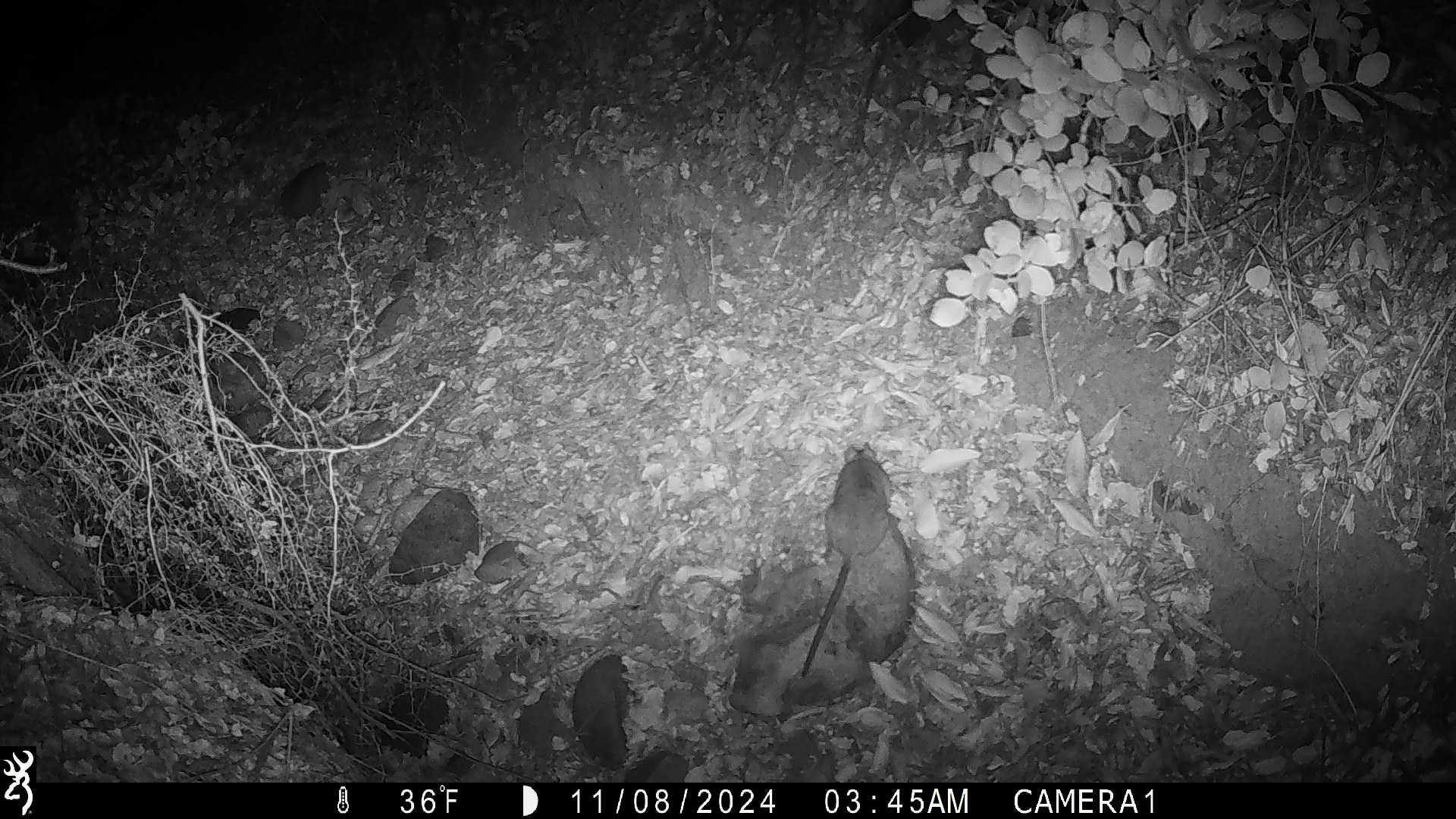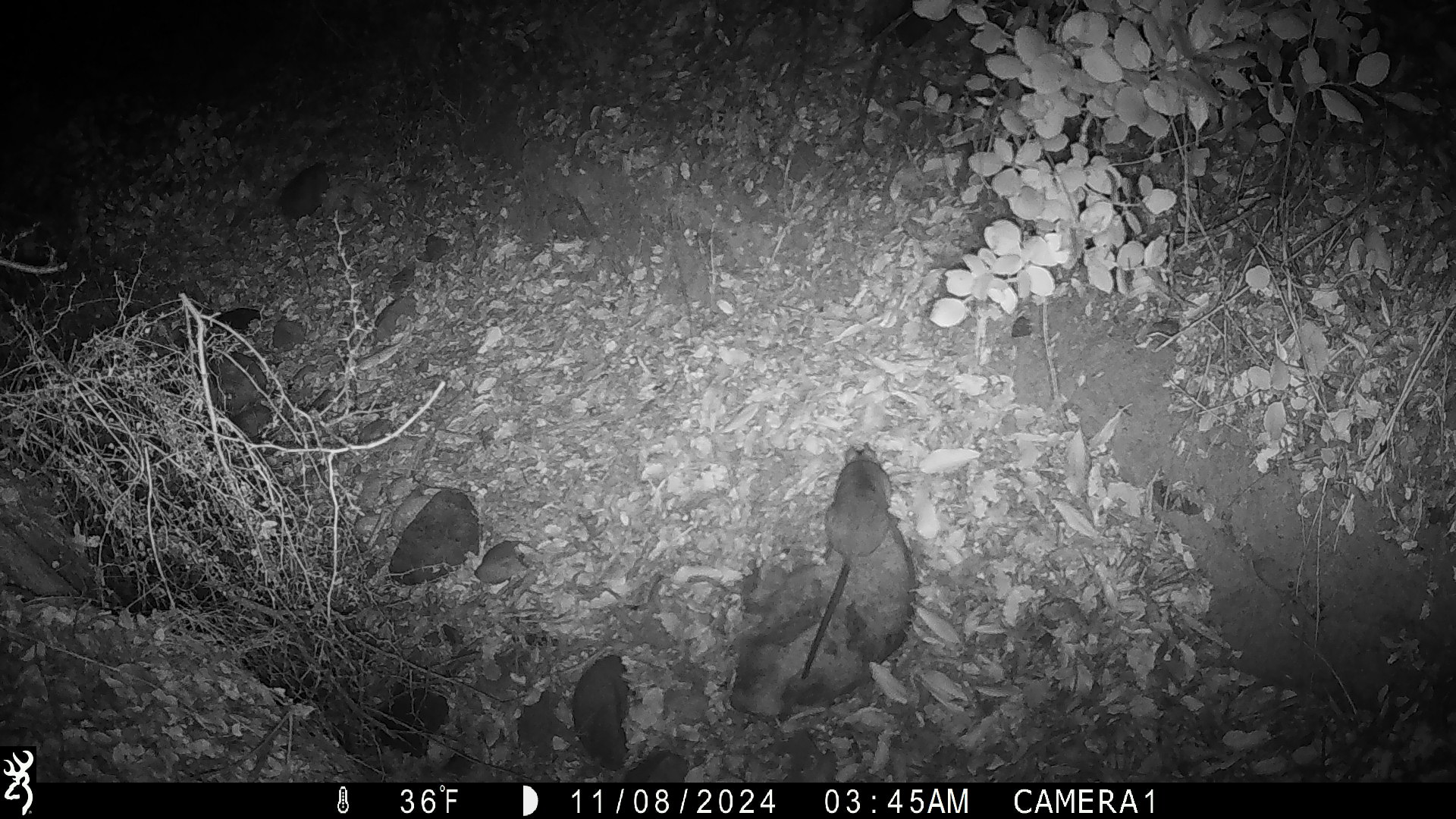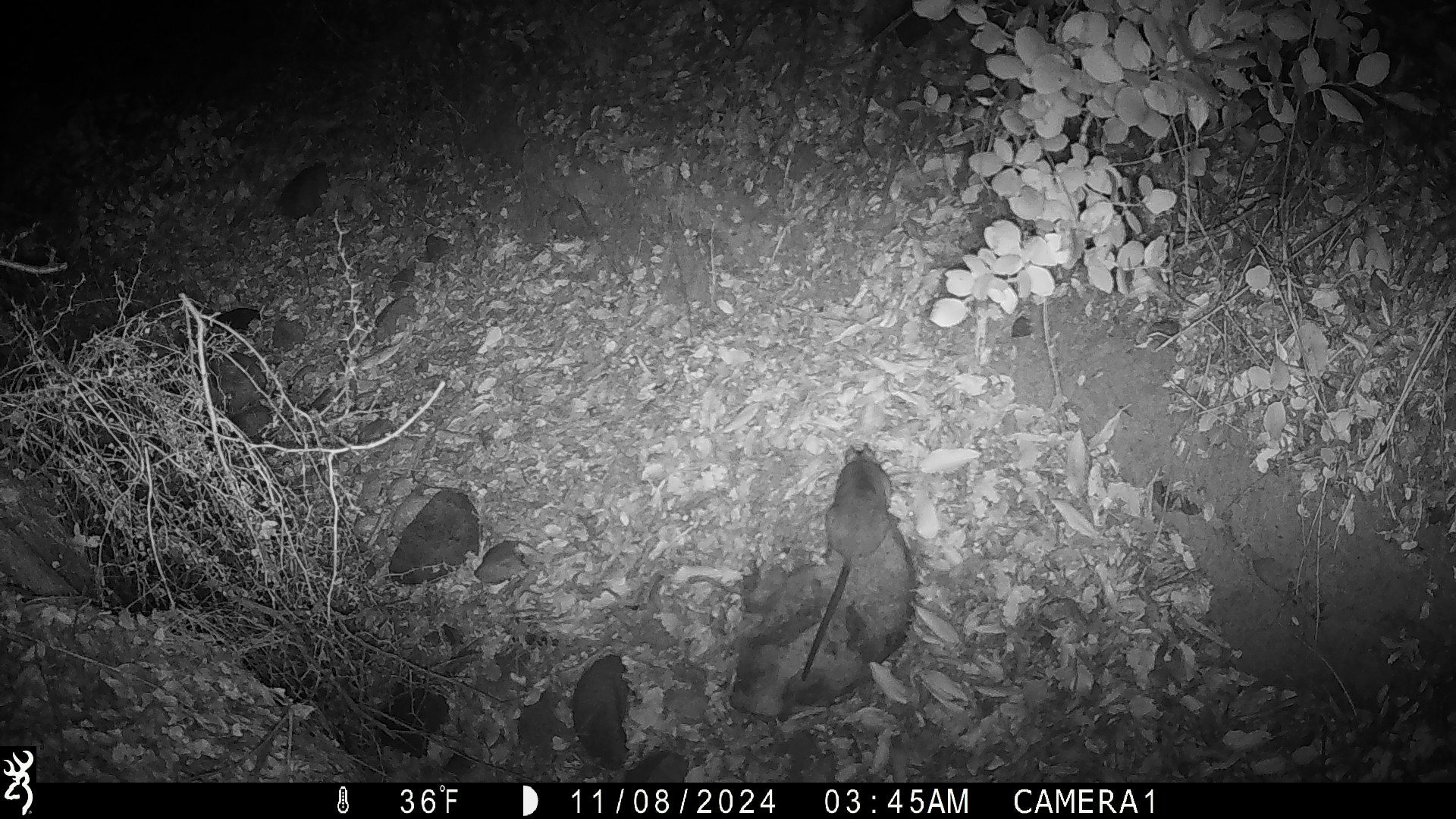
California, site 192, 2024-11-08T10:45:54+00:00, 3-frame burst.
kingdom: Animalia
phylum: Chordata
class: Mammalia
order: Rodentia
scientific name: Rodentia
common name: mouse or rat